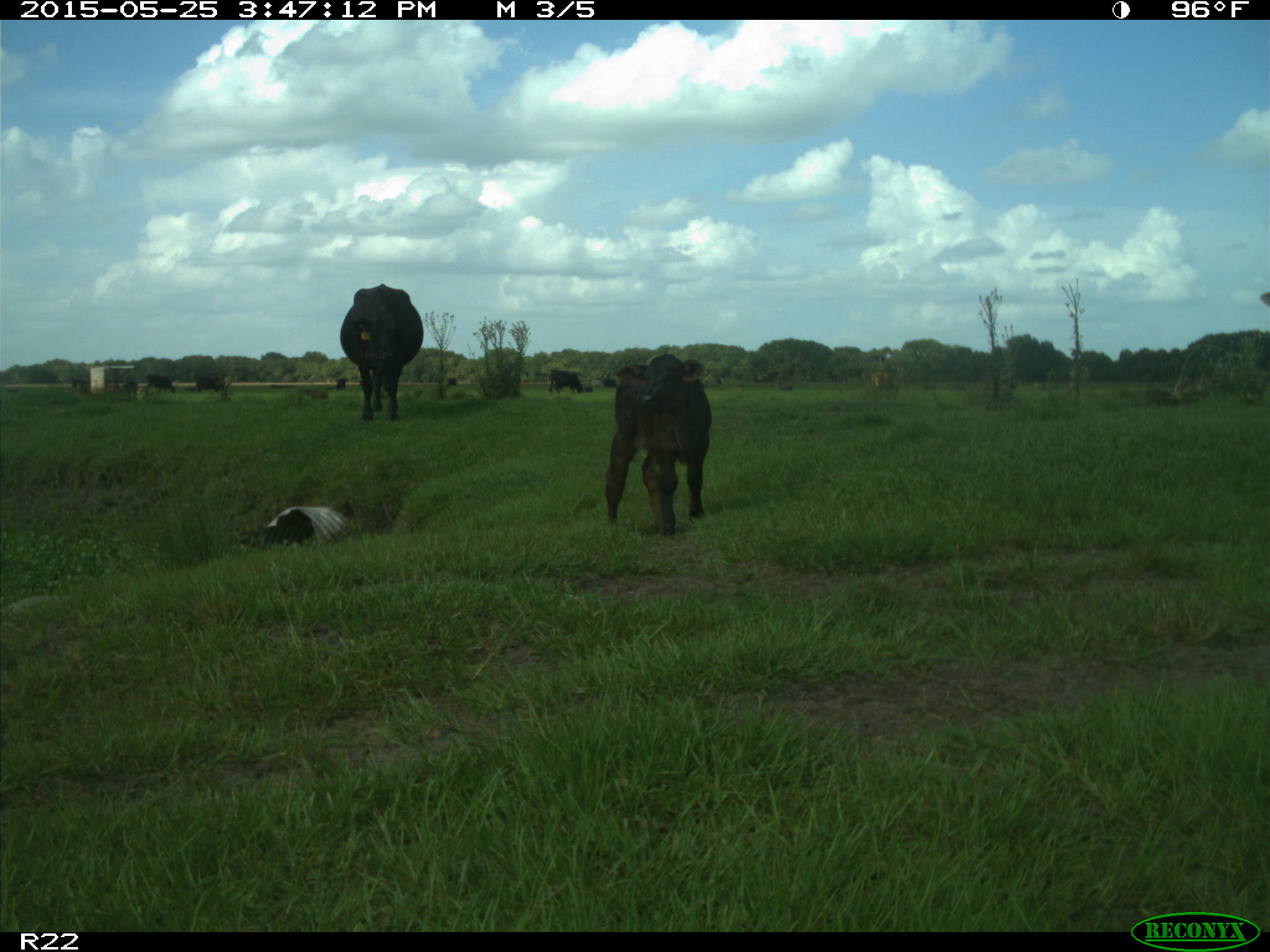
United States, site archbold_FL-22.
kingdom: Animalia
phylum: Chordata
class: Mammalia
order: Artiodactyla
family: Bovidae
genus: Bos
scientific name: Bos taurus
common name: domestic cow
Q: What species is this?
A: Bos taurus (domestic cow).